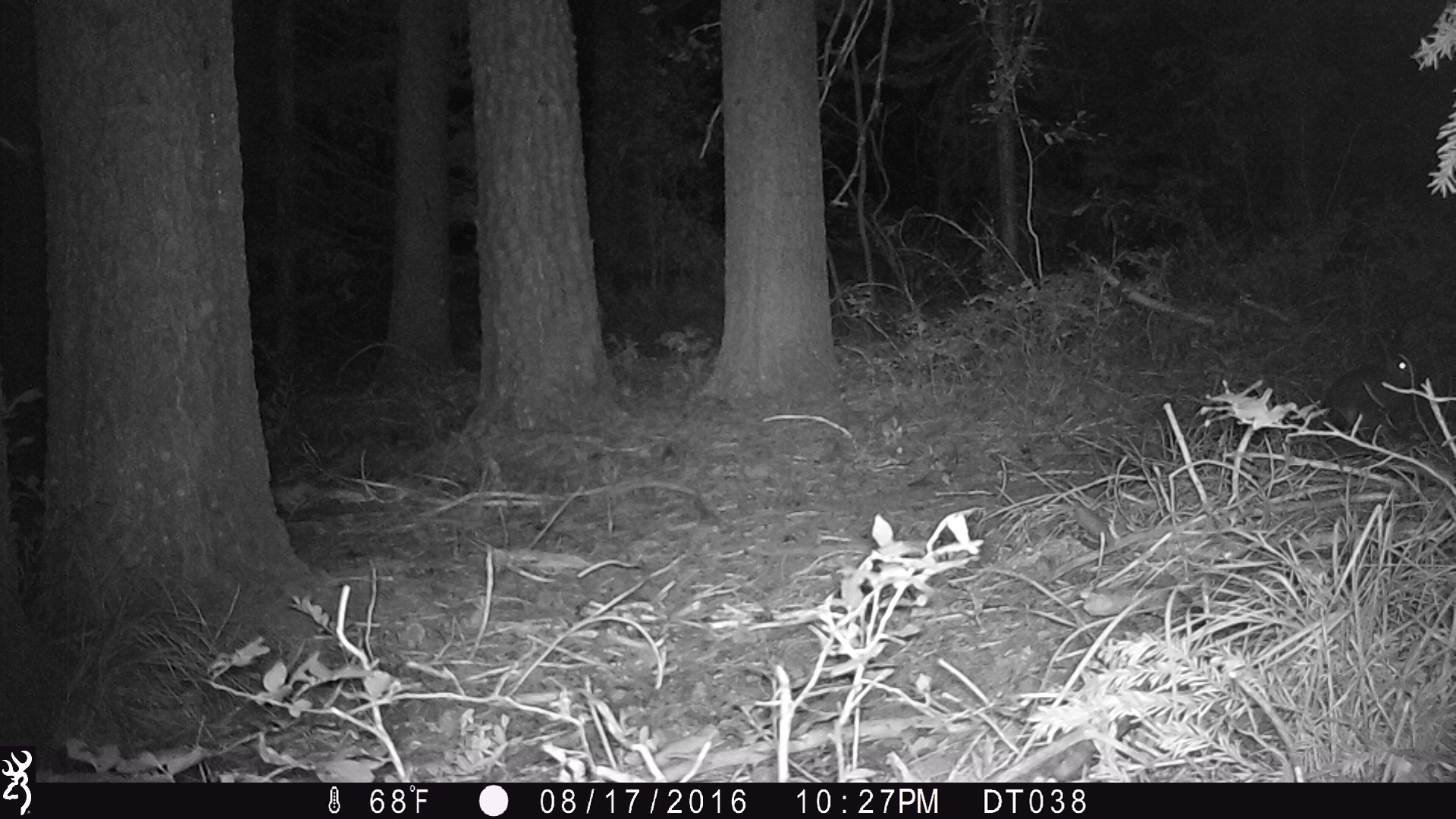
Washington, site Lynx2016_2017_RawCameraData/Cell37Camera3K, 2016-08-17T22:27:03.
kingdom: Animalia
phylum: Chordata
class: Mammalia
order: Lagomorpha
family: Leporidae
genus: Lepus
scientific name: Lepus americanus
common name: snowshoe hare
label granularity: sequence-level